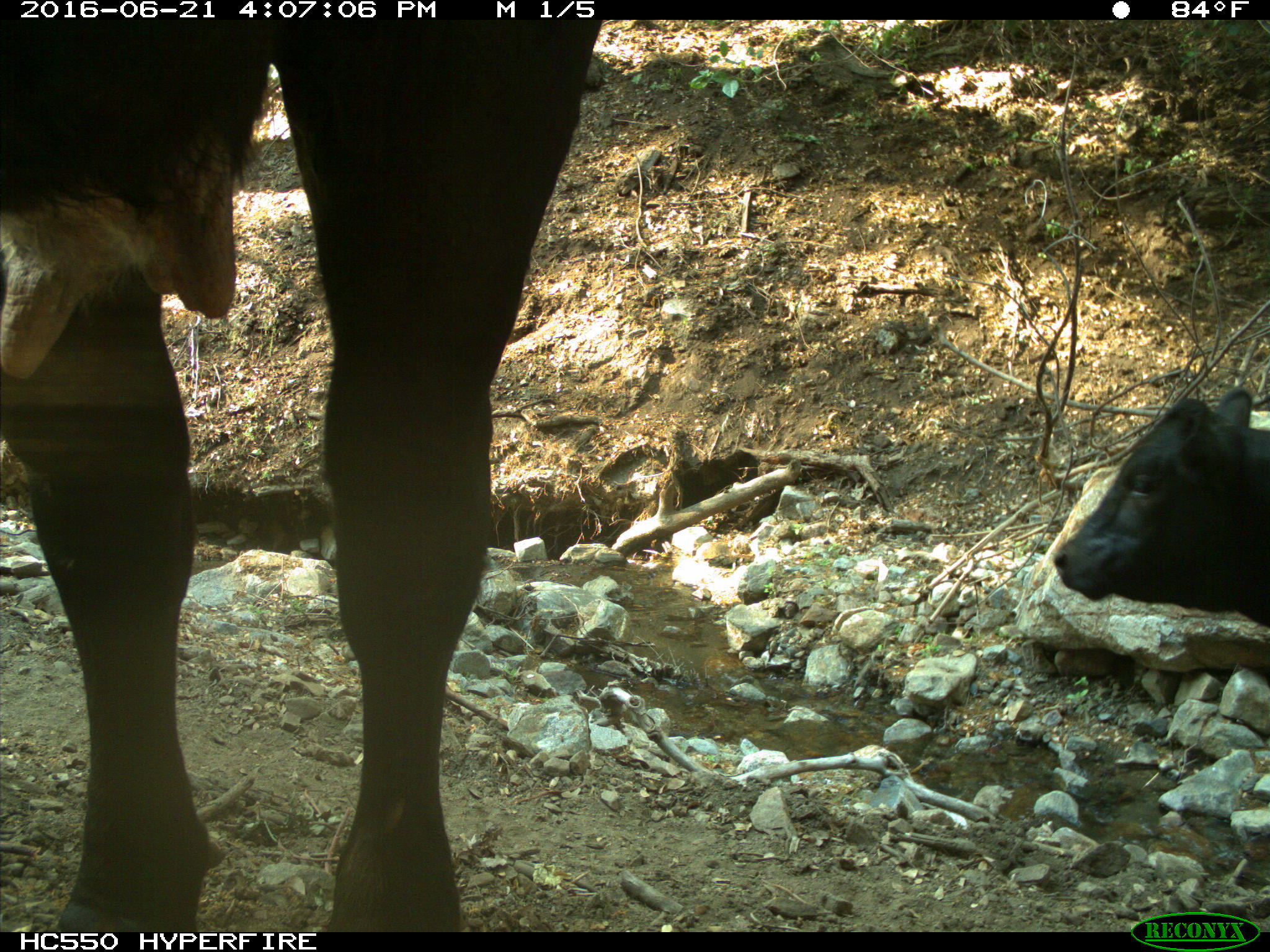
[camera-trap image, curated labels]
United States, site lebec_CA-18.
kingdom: Animalia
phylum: Chordata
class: Mammalia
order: Artiodactyla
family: Bovidae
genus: Bos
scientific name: Bos taurus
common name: domestic cow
Bos taurus (domestic cow).